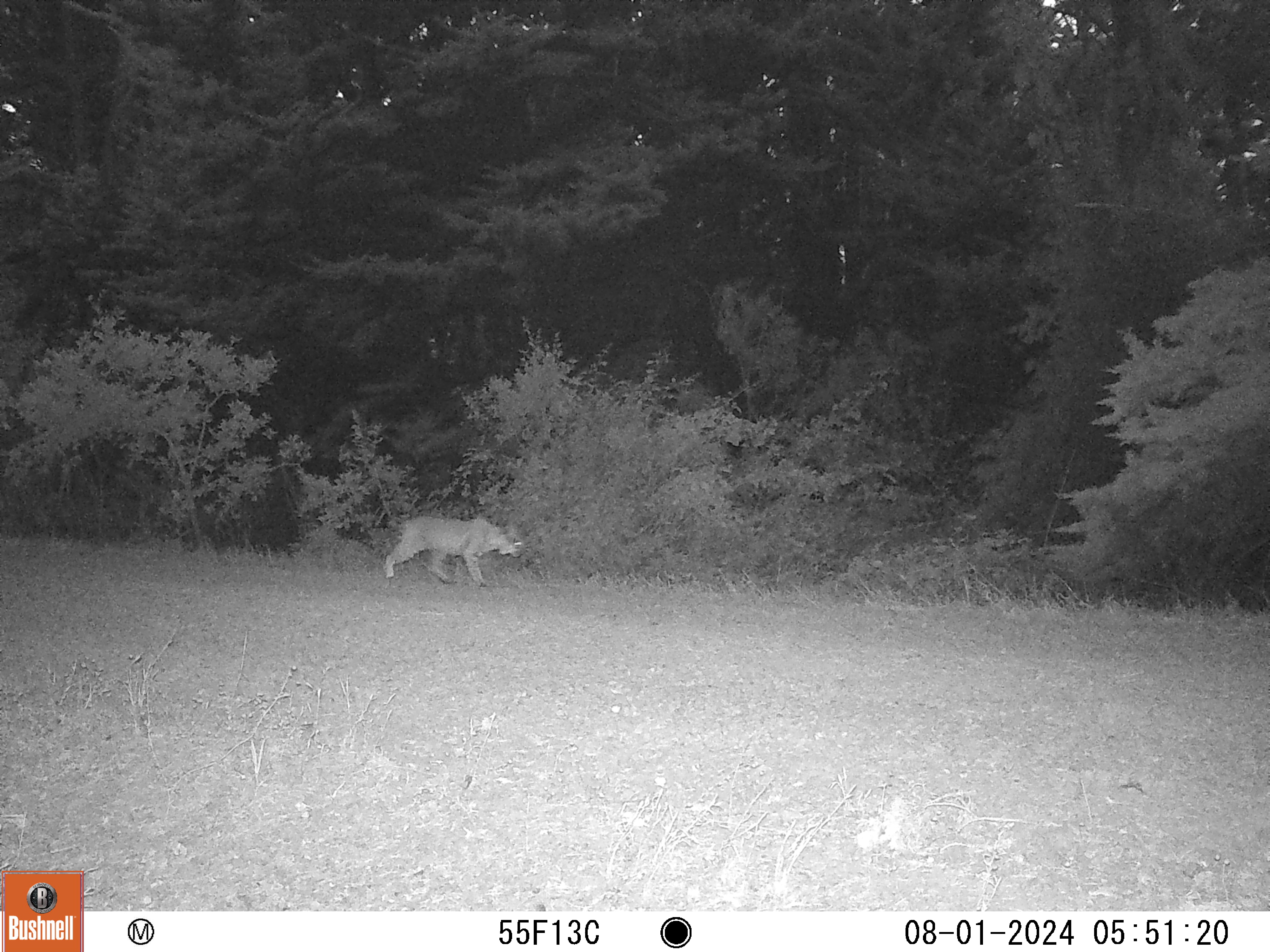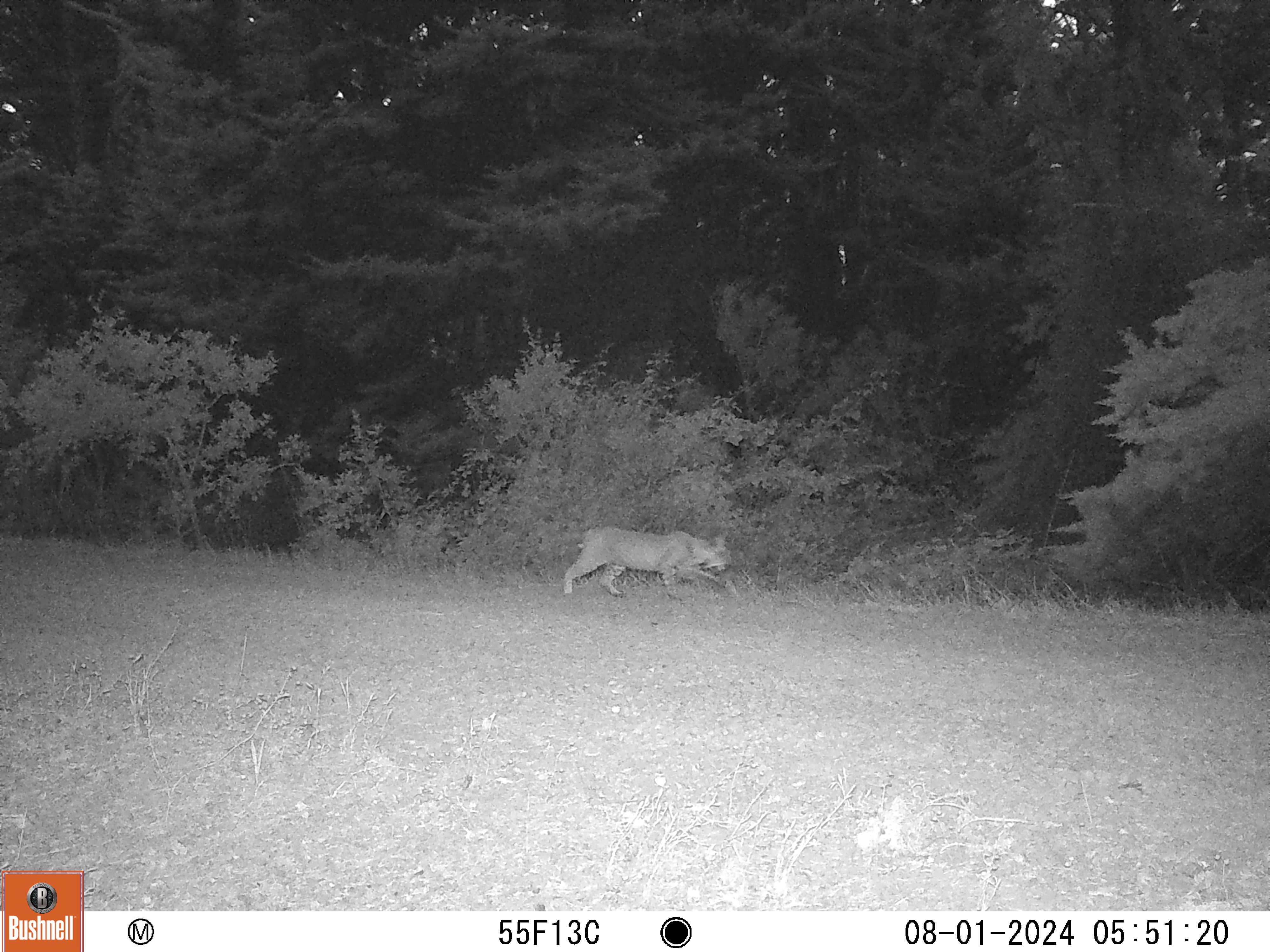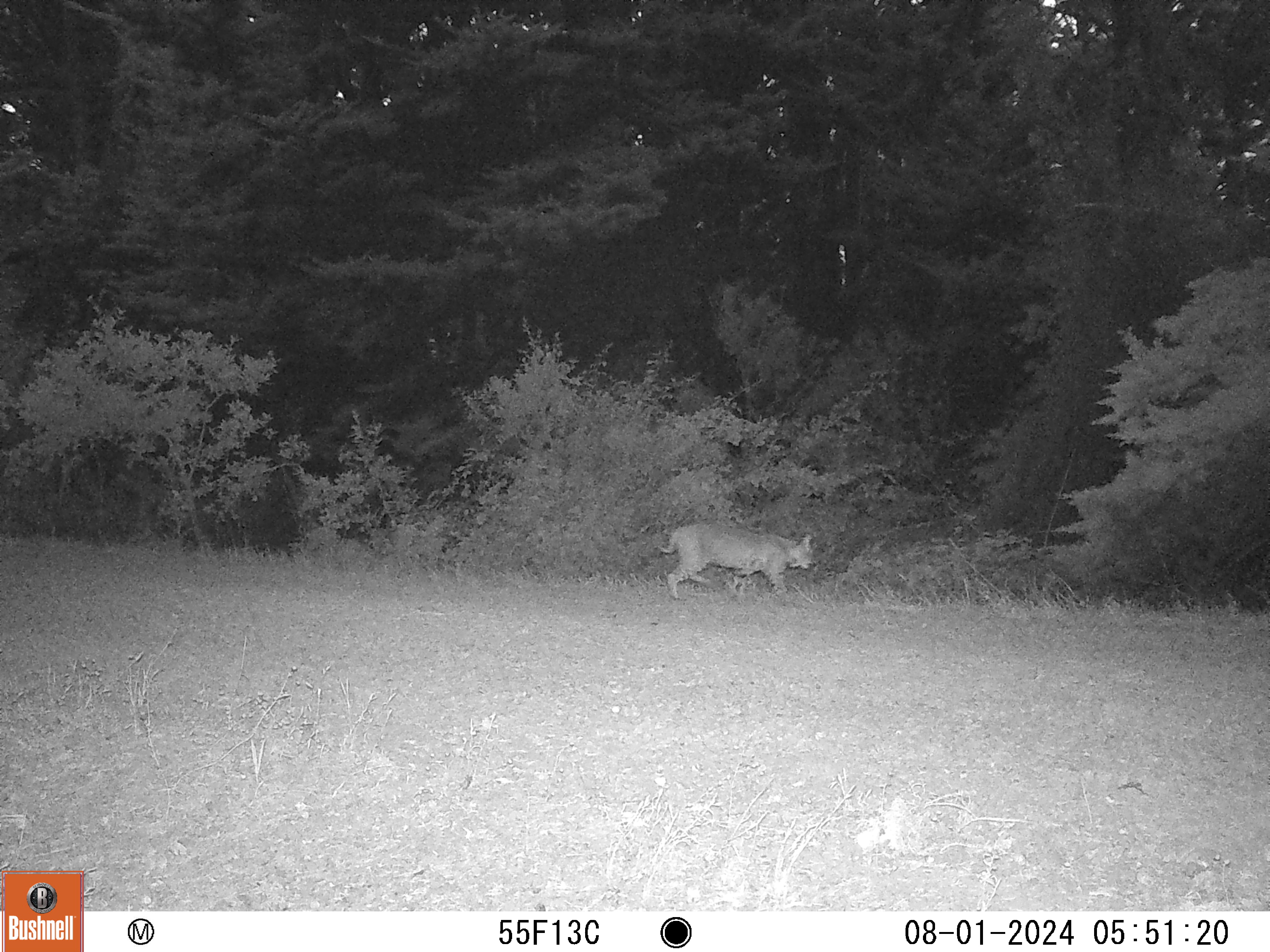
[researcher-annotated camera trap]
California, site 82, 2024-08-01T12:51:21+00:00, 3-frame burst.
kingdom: Animalia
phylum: Chordata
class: Mammalia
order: Carnivora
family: Felidae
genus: Lynx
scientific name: Lynx rufus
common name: bobcat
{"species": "bobcat (Lynx rufus)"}